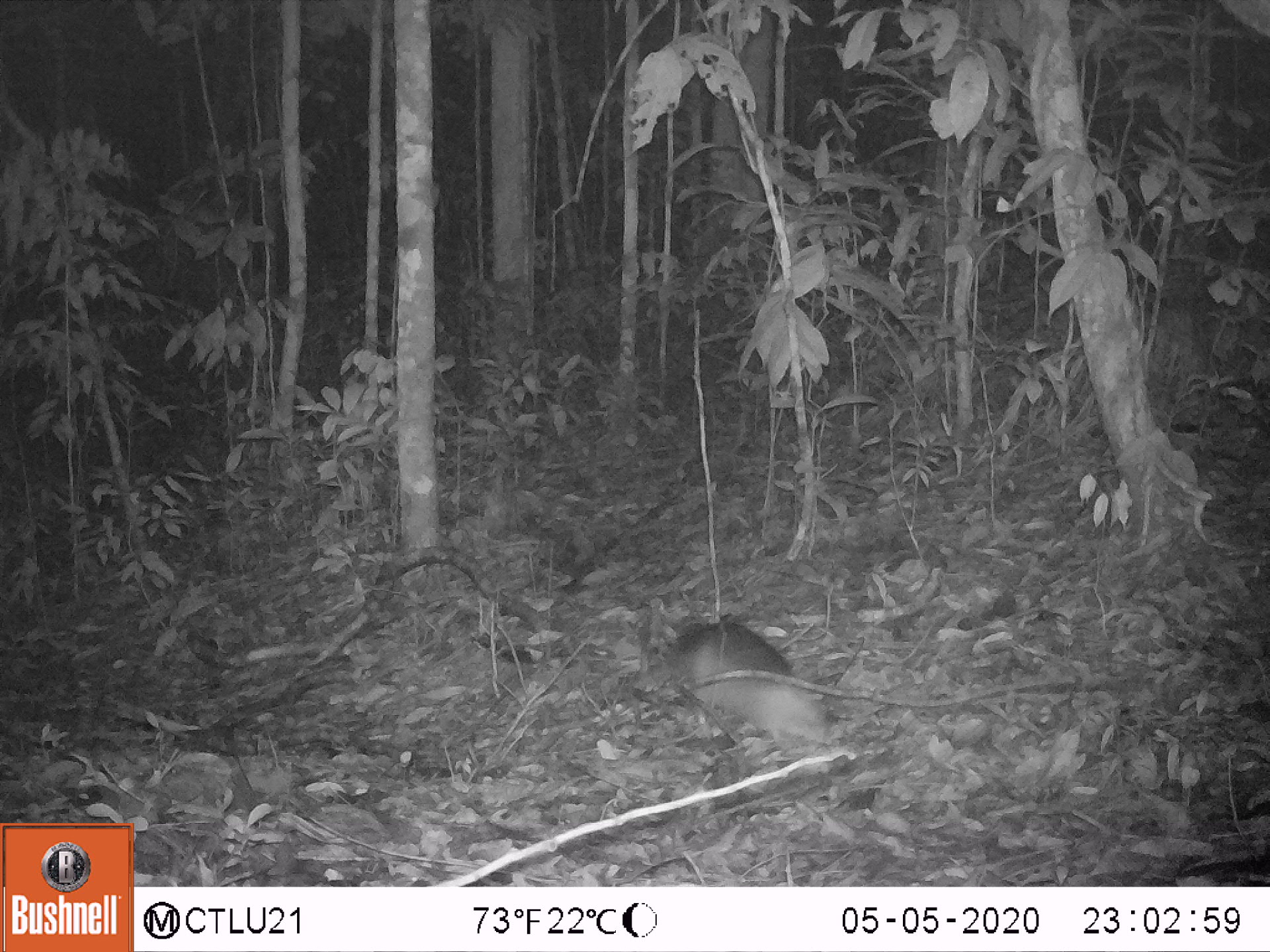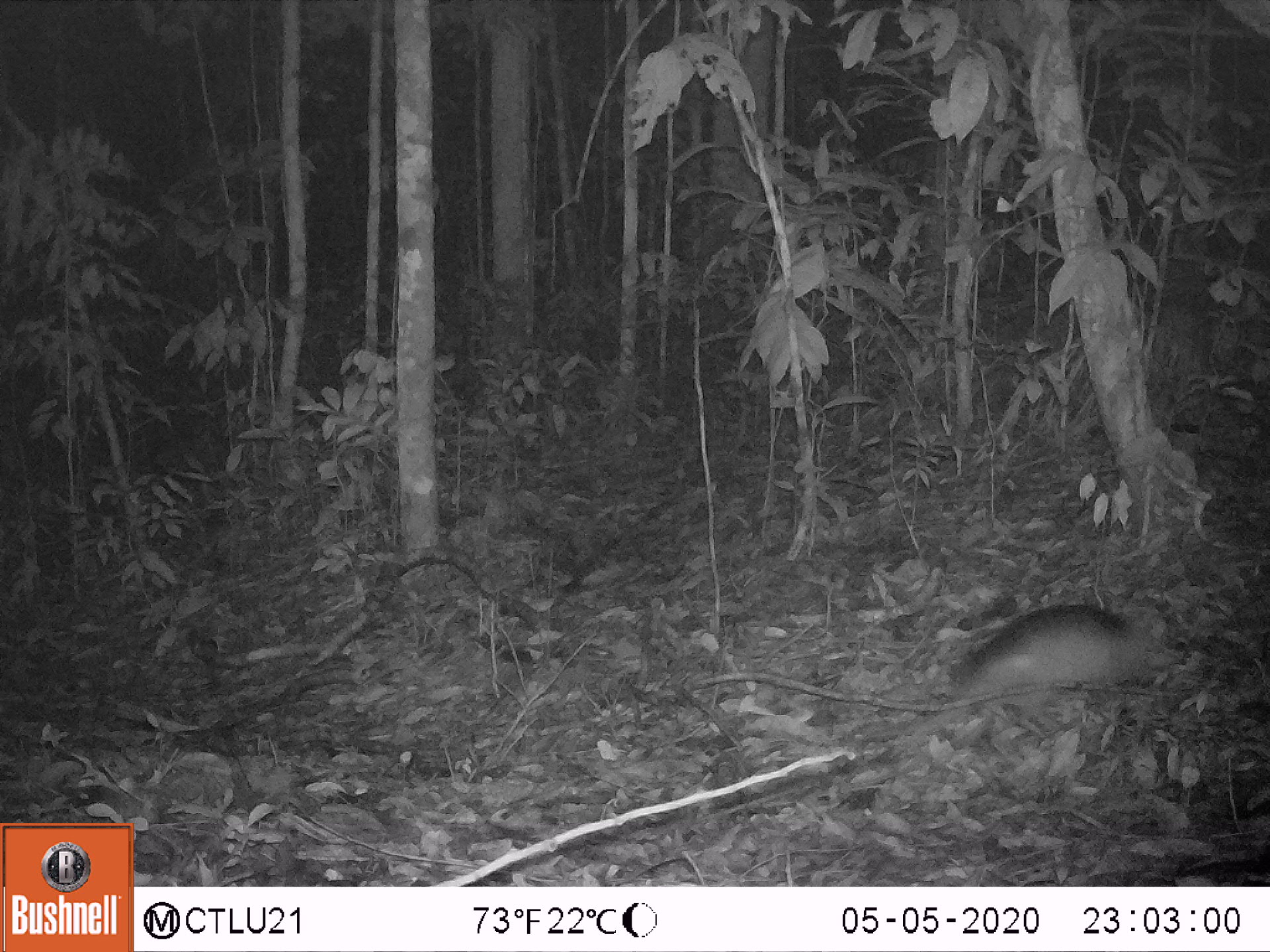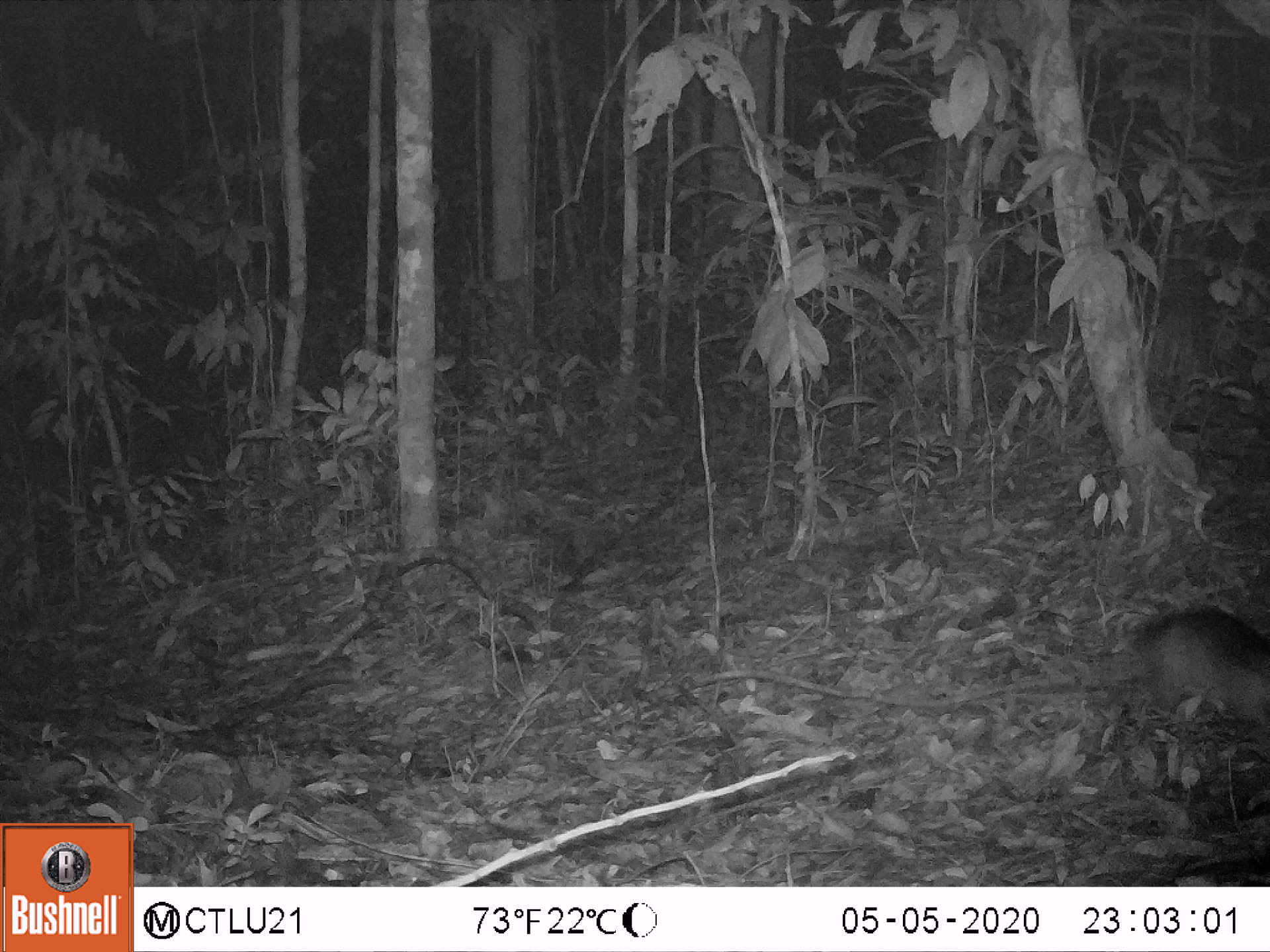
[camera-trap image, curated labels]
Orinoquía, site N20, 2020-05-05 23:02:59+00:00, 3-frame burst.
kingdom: Animalia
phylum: Chordata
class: Mammalia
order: Cingulata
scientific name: Cingulata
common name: armadillo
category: unknown armadillo